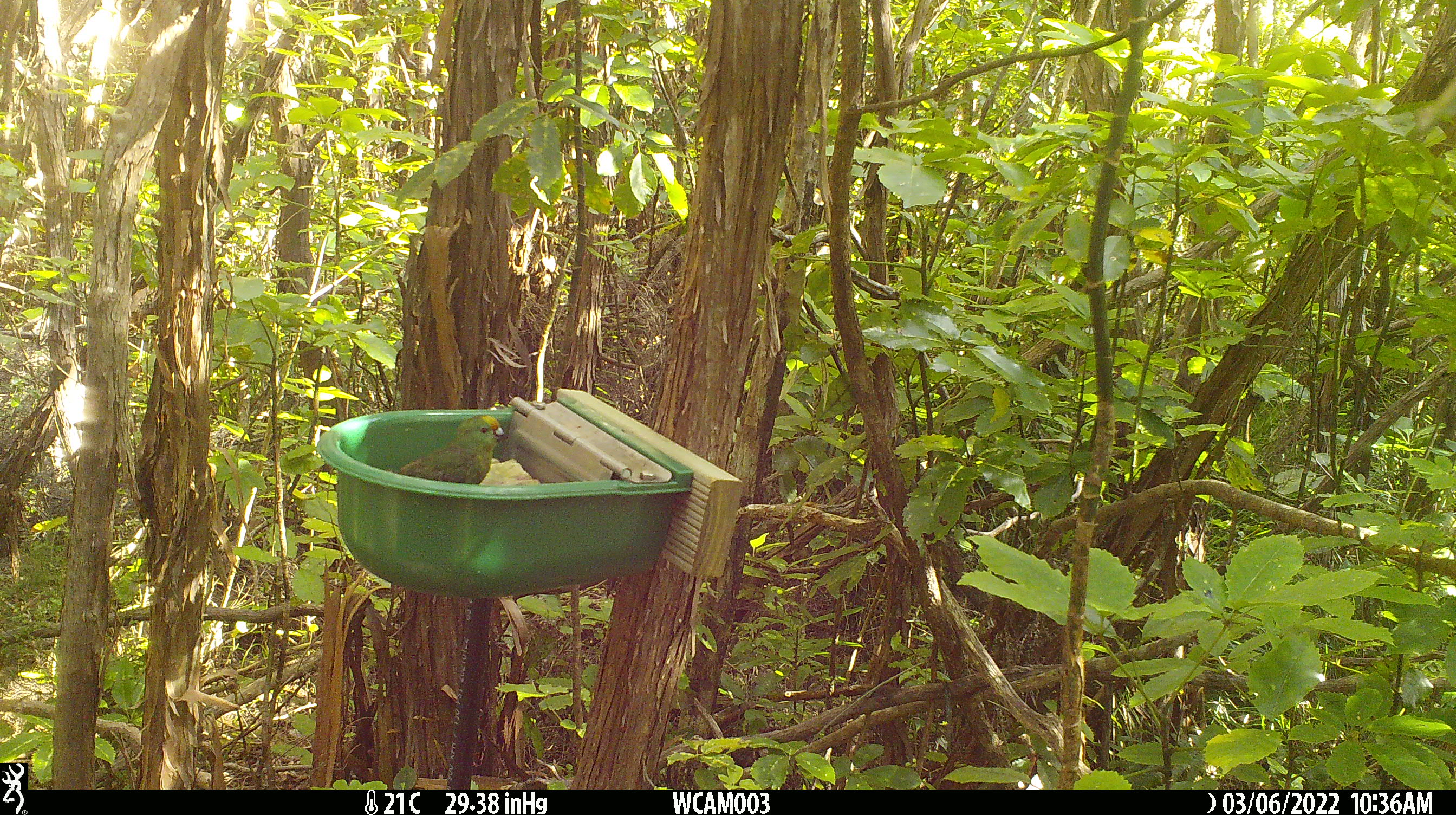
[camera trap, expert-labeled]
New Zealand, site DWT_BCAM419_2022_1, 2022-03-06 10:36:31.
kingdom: Animalia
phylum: Chordata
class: Aves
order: Psittaciformes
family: Psittaculidae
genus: Cyanoramphus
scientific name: Cyanoramphus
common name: parakeet